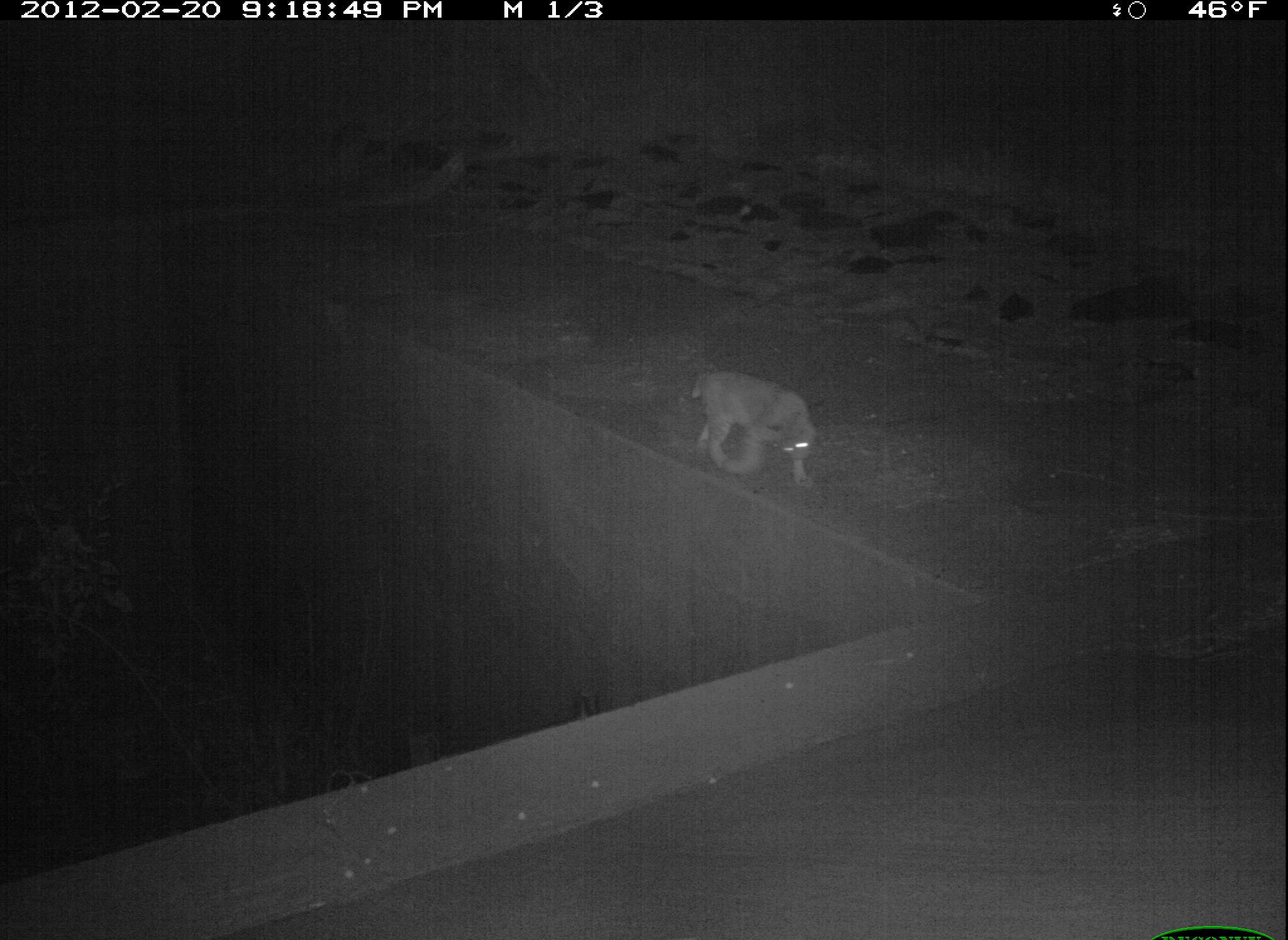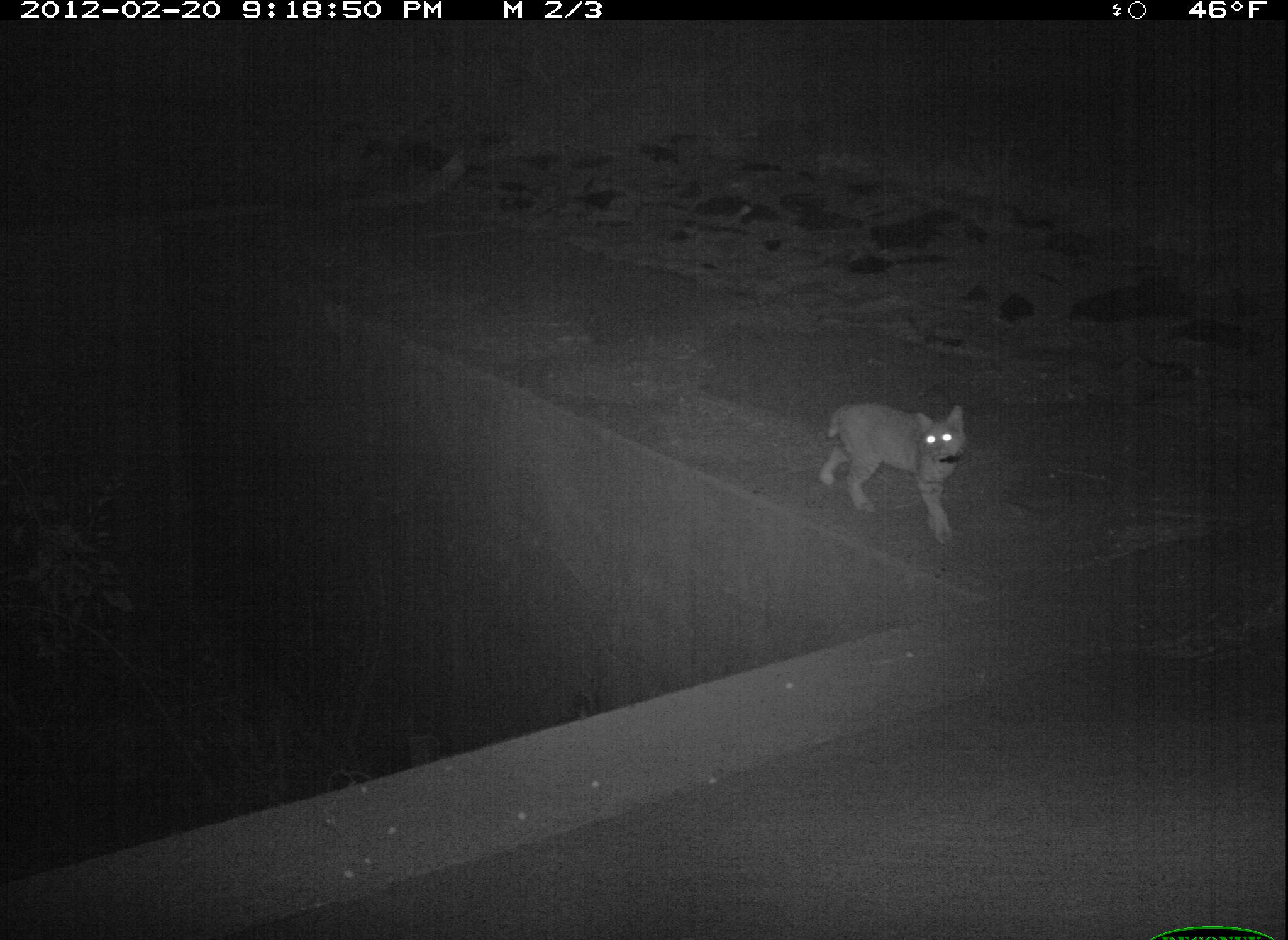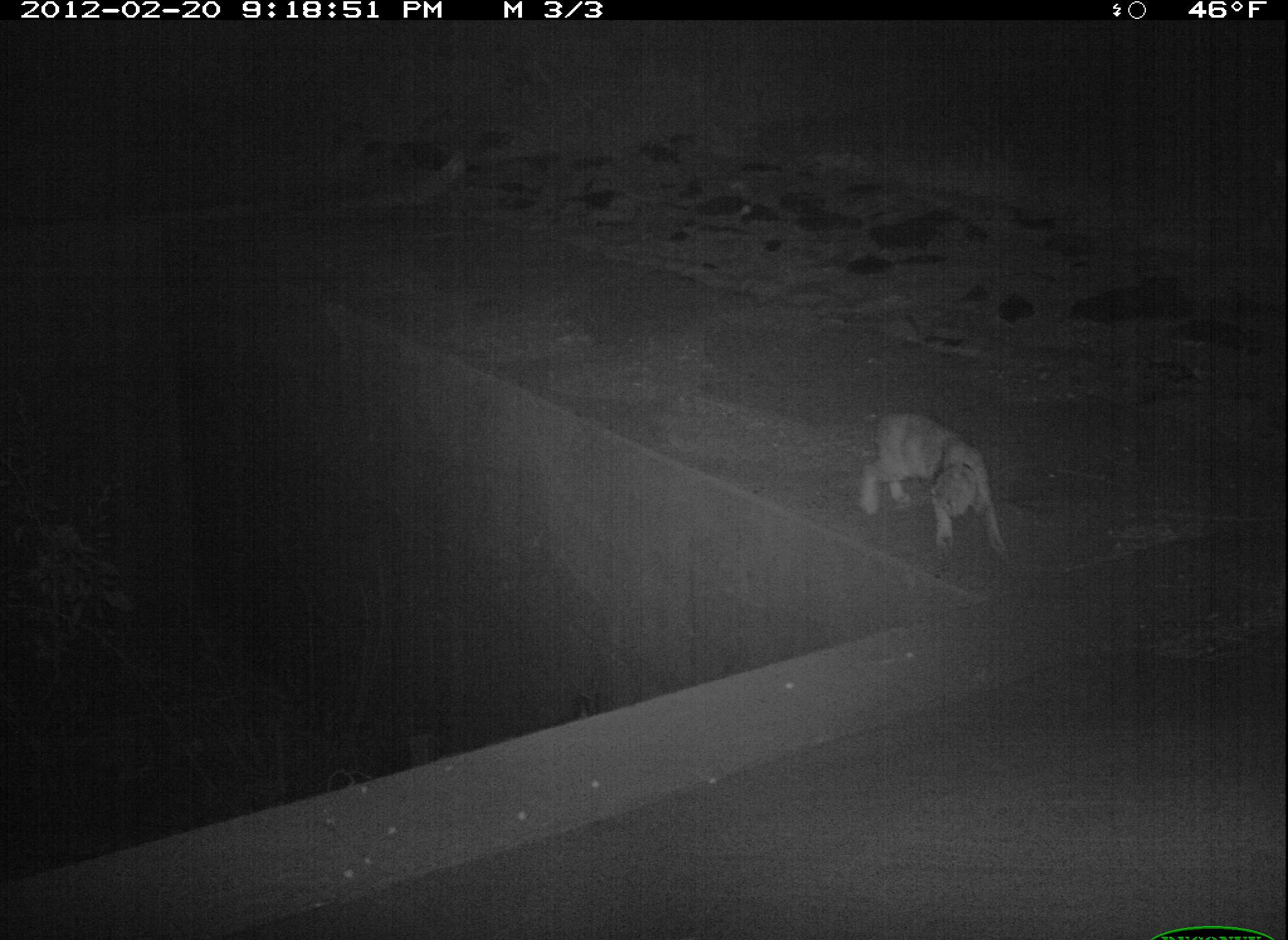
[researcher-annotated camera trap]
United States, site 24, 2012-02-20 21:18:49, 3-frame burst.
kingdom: Animalia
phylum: Chordata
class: Mammalia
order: Carnivora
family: Felidae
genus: Lynx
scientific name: Lynx rufus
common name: bobcat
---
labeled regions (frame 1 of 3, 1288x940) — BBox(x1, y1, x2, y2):
bobcat: BBox(691, 370, 814, 487)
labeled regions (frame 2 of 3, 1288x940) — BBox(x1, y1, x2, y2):
bobcat: BBox(819, 401, 967, 544)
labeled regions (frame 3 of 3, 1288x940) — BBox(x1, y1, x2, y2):
bobcat: BBox(858, 413, 1007, 561)